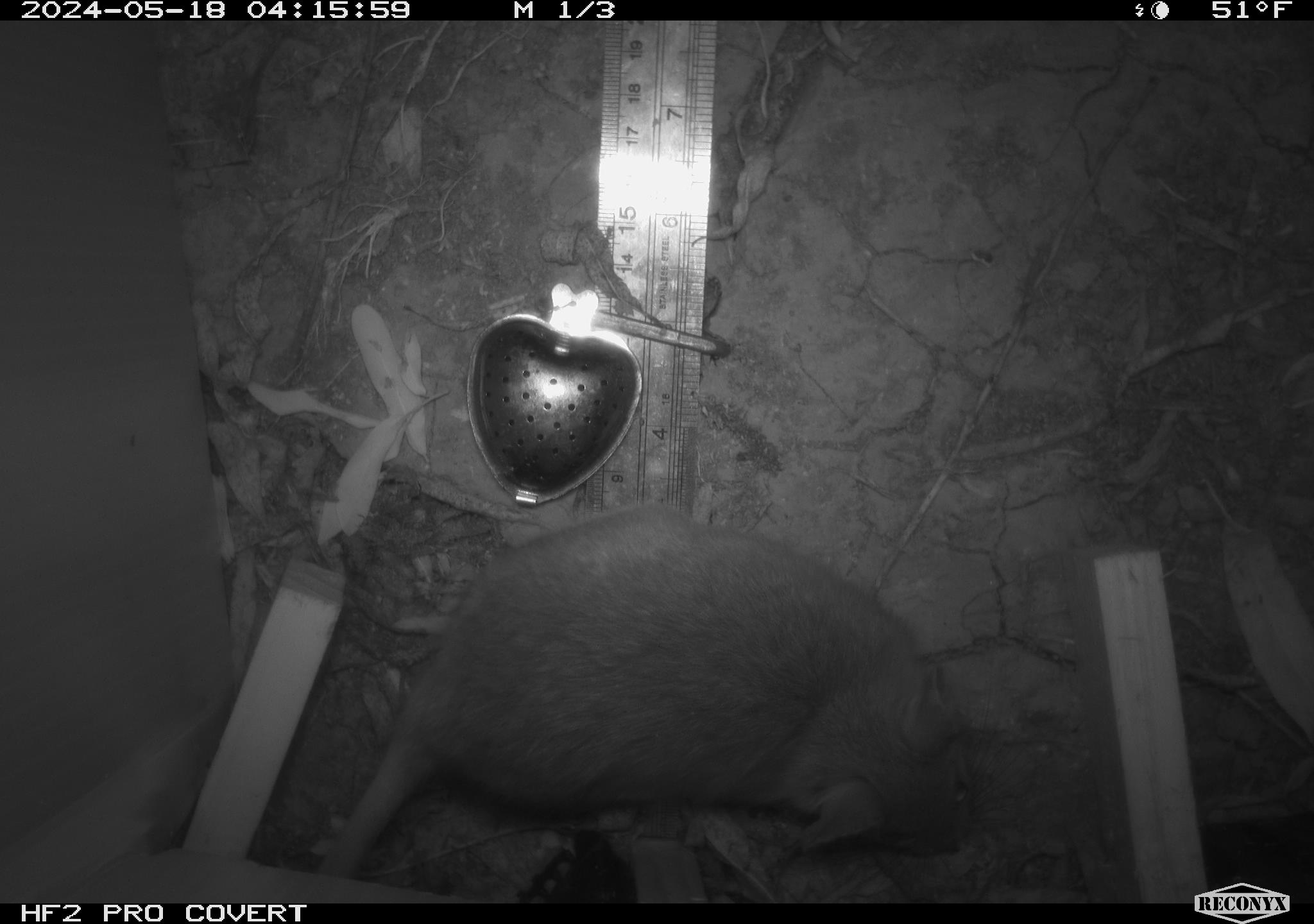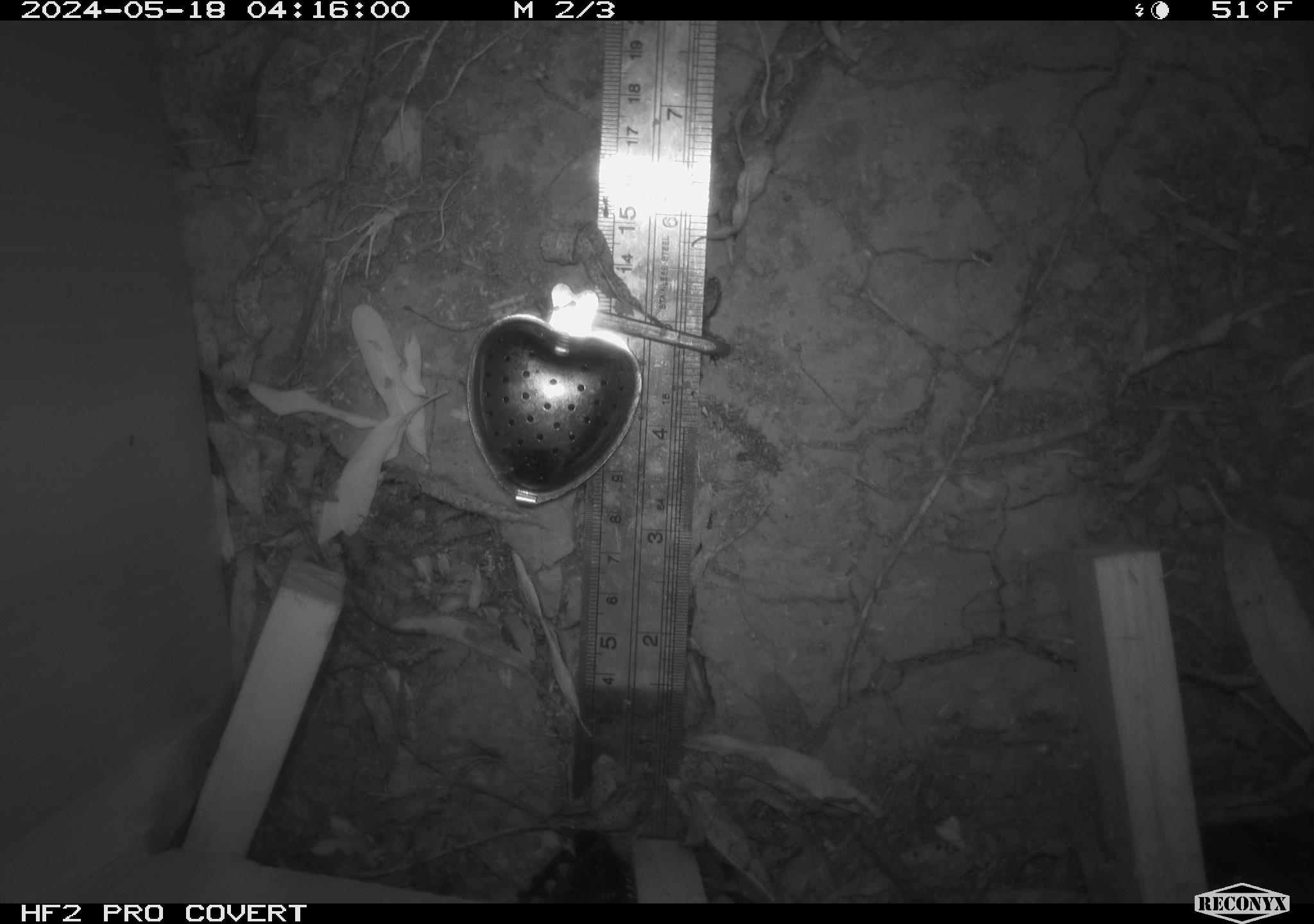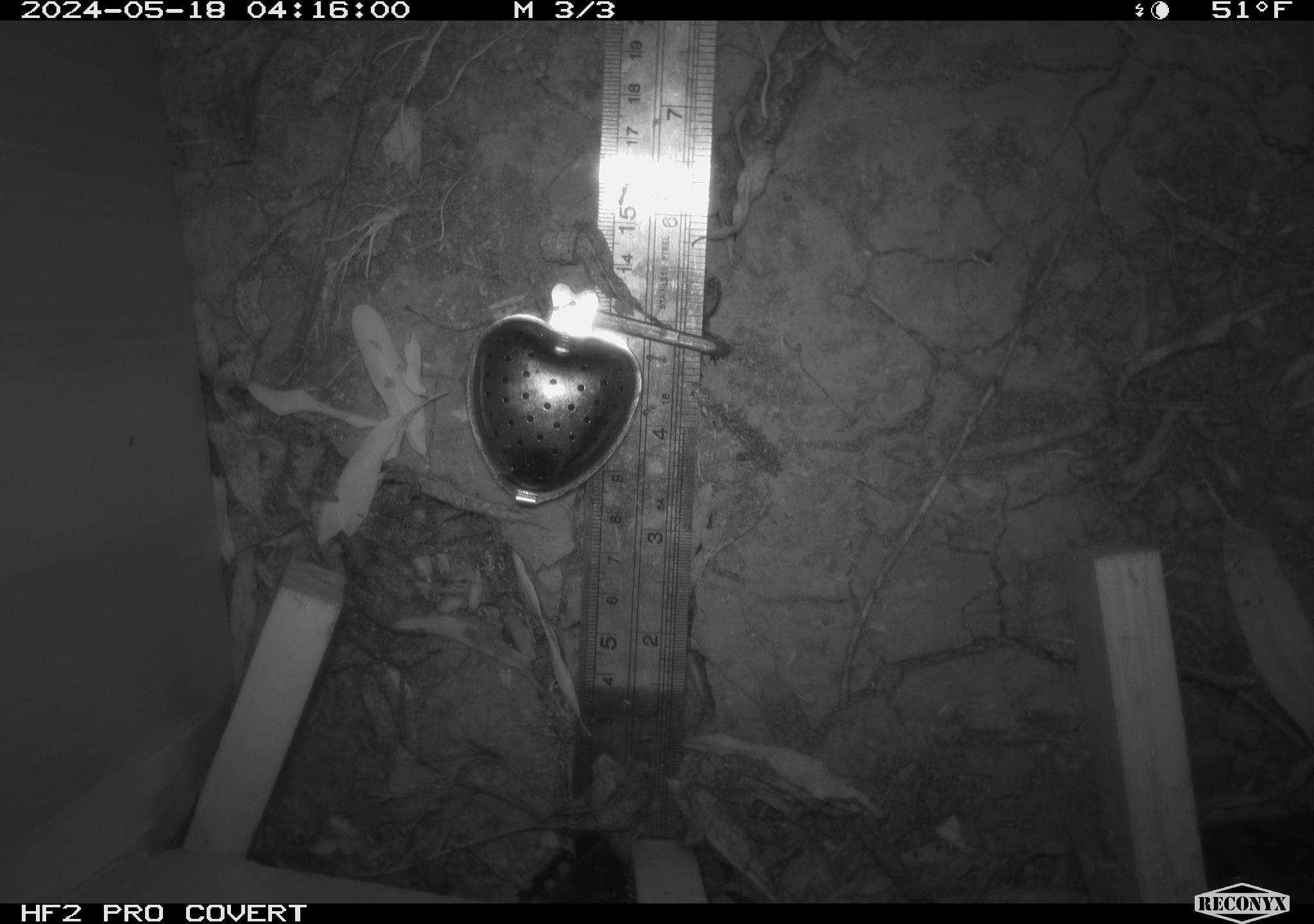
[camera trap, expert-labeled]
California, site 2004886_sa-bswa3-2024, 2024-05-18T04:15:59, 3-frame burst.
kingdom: Animalia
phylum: Chordata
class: Mammalia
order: Rodentia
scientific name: Rodentia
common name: woodrat or rat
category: woodrat or rat species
Woodrat or rat species (woodrat or rat) (Rodentia).